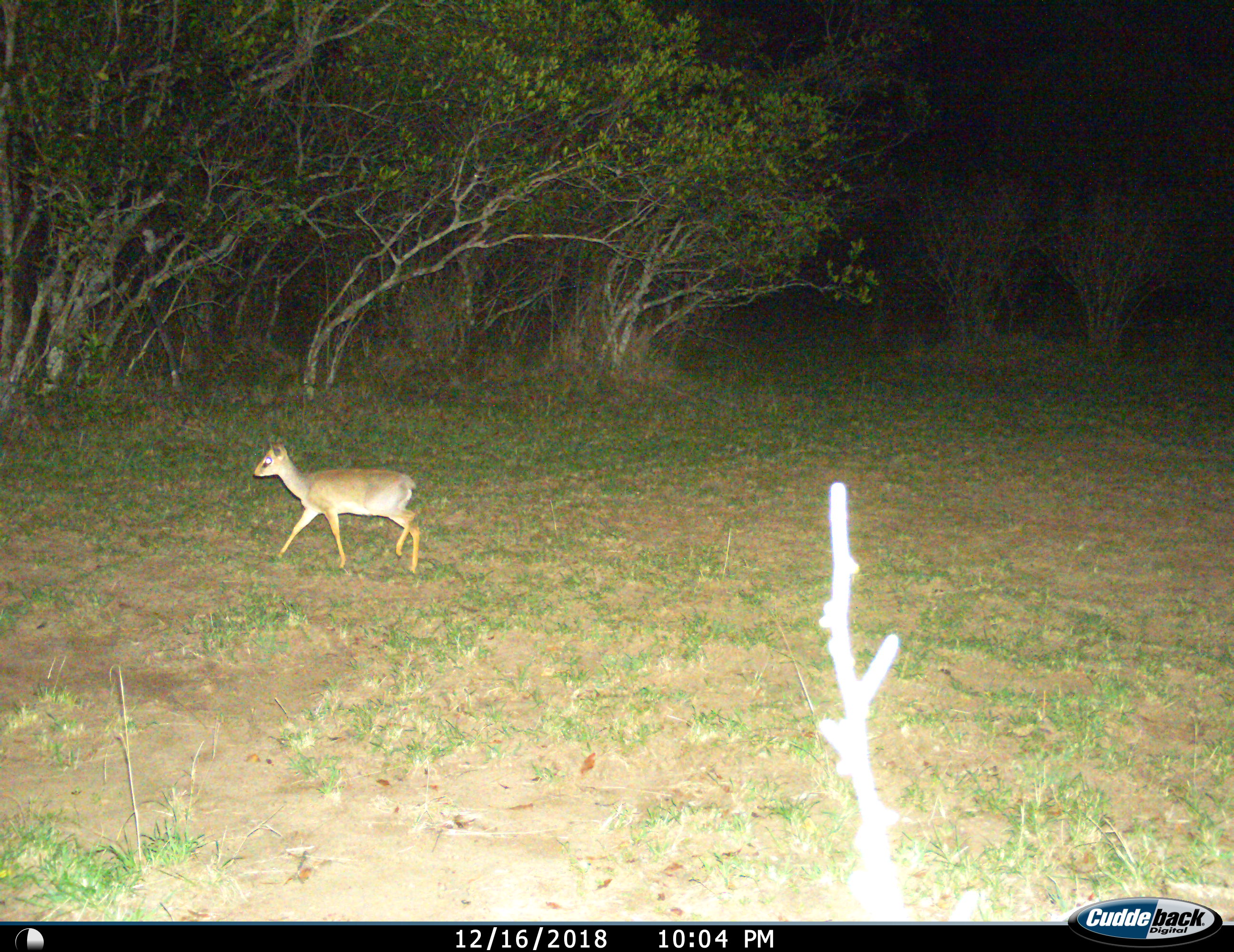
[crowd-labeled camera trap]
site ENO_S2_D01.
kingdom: Animalia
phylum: Chordata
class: Mammalia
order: Artiodactyla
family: Bovidae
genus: Madoqua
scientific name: Madoqua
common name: dik-dik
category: dikdik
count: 1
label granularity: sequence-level